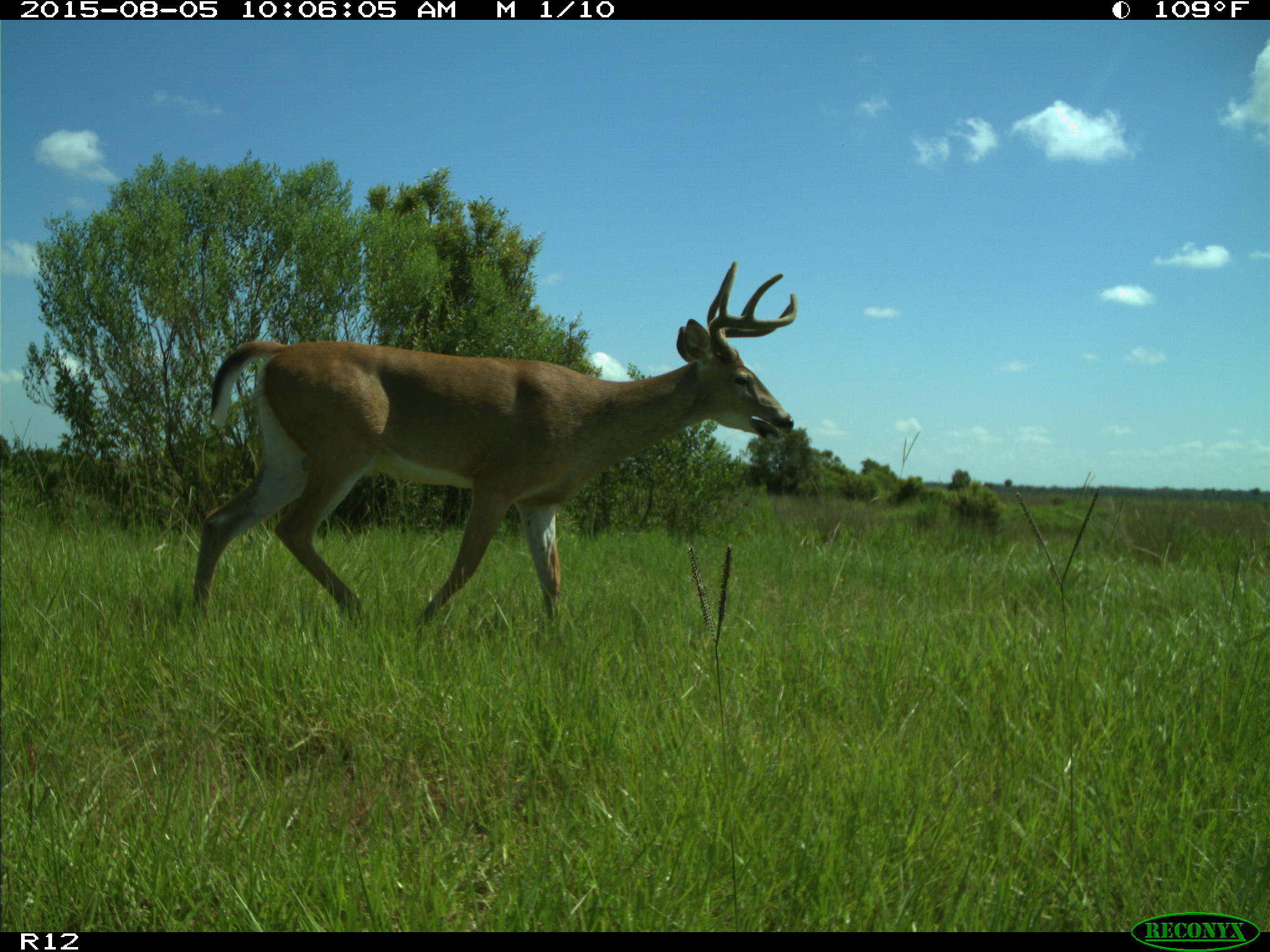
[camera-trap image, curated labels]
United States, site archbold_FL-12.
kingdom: Animalia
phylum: Chordata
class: Mammalia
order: Artiodactyla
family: Cervidae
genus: Odocoileus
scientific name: Odocoileus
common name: deer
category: unidentified deer